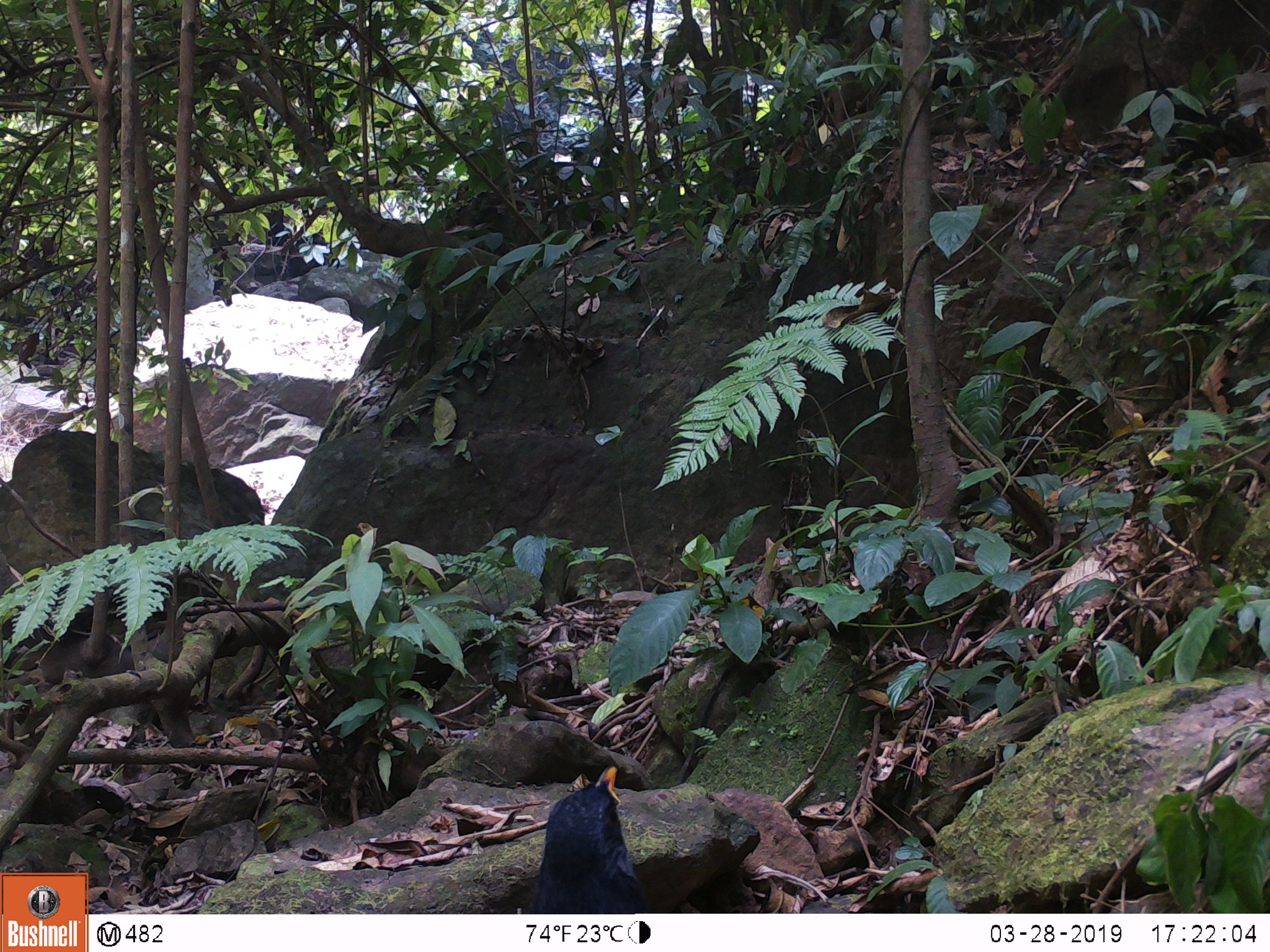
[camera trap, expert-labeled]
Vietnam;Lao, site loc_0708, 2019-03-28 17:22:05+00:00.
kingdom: Animalia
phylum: Chordata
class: Aves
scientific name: Aves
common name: bird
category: unidentified bird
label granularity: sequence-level